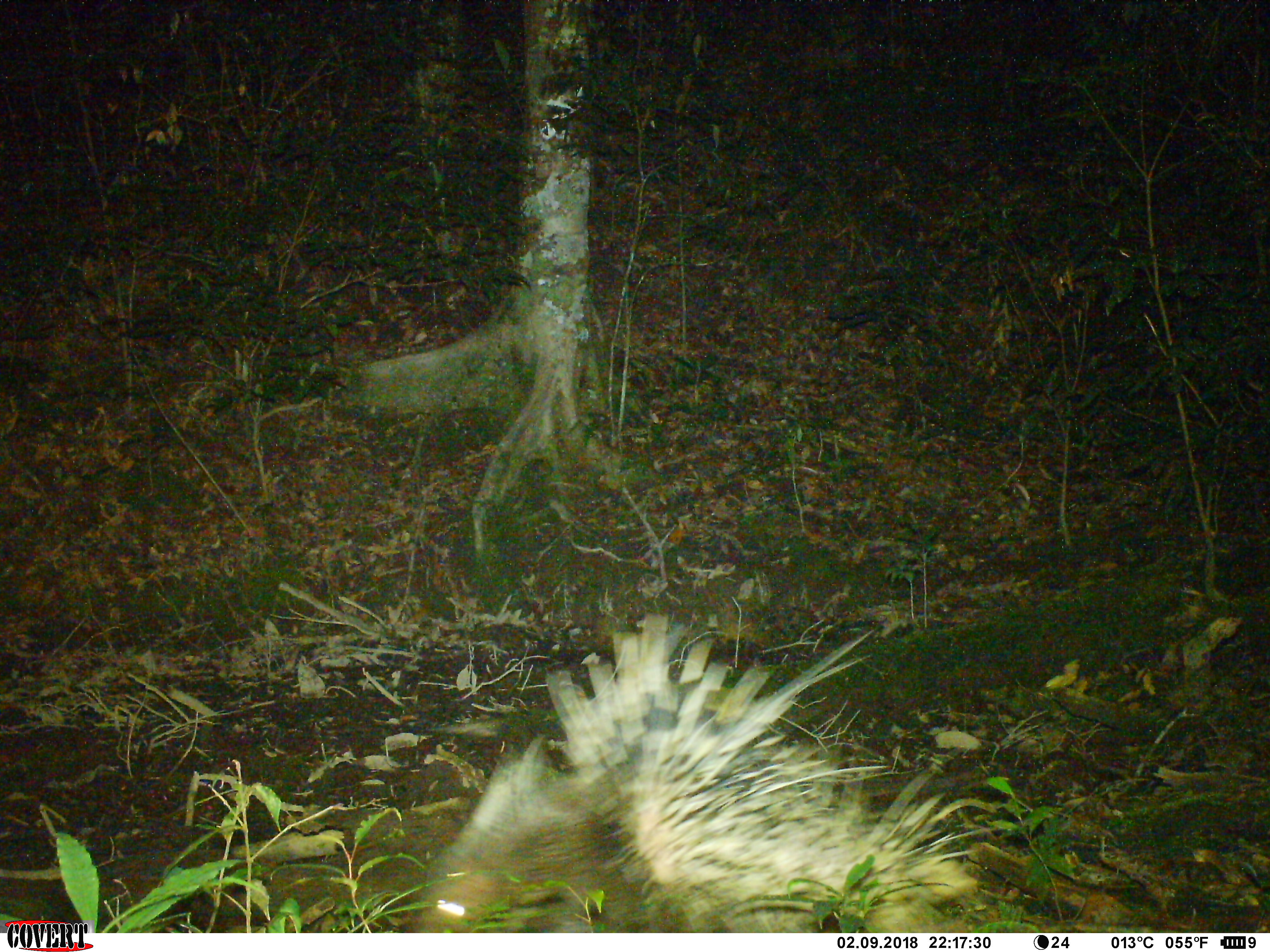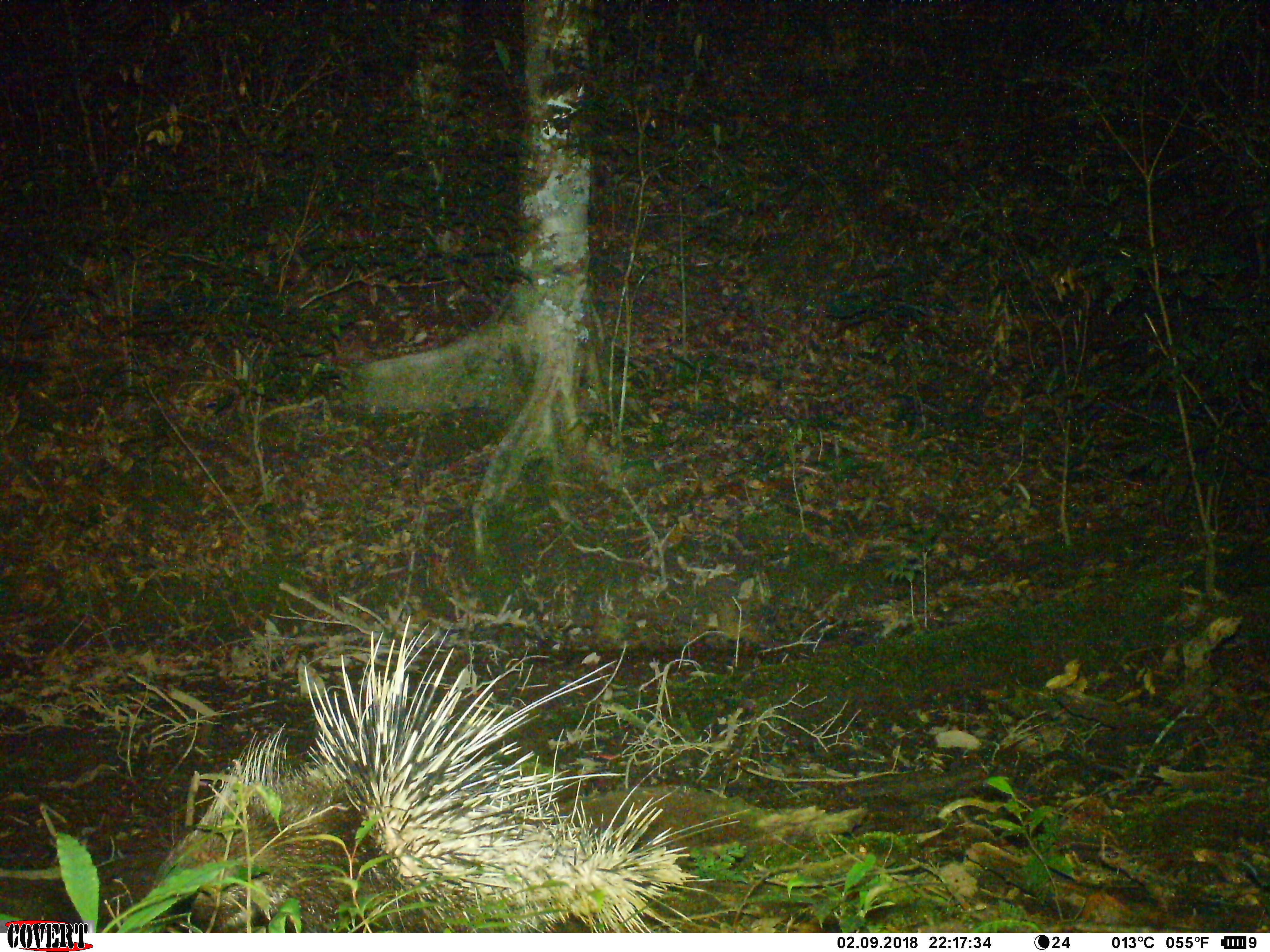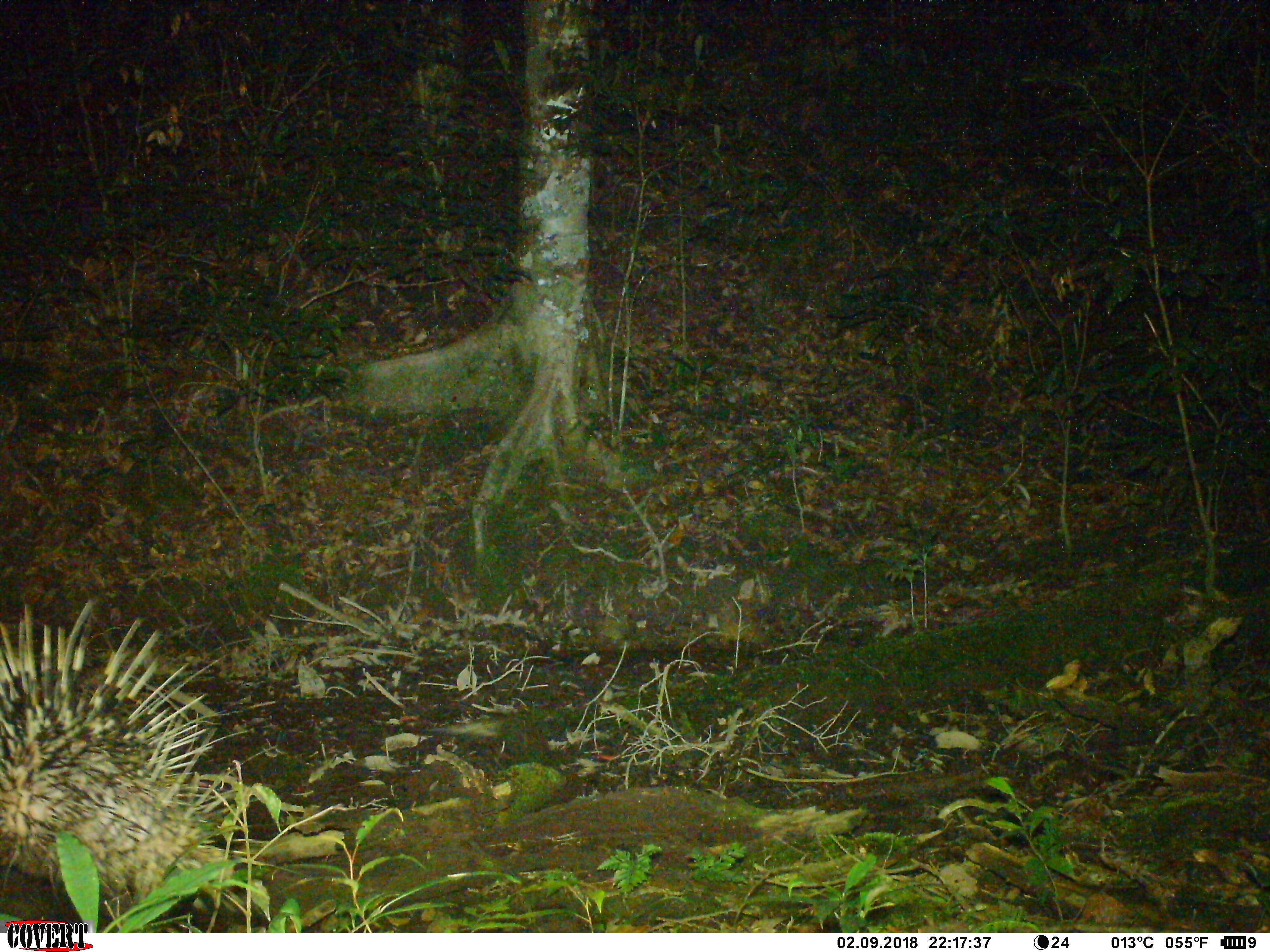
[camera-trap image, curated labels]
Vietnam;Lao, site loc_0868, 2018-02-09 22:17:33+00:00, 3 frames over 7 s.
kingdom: Animalia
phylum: Chordata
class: Mammalia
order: Rodentia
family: Hystricidae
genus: Hystrix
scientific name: Hystrix brachyura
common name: malayan porcupine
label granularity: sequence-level